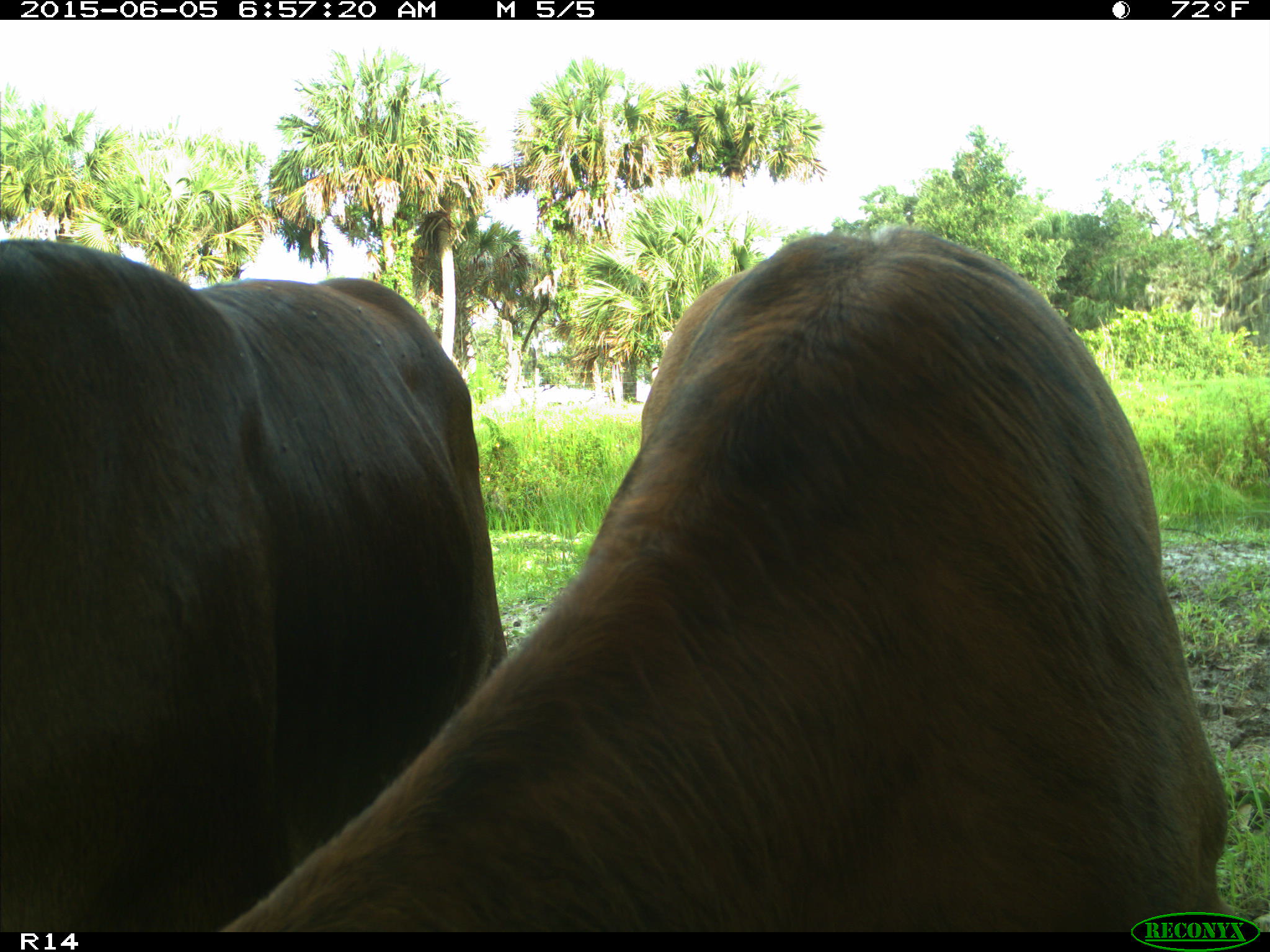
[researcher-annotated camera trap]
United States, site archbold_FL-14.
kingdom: Animalia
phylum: Chordata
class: Mammalia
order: Artiodactyla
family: Bovidae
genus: Bos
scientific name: Bos taurus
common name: domestic cow